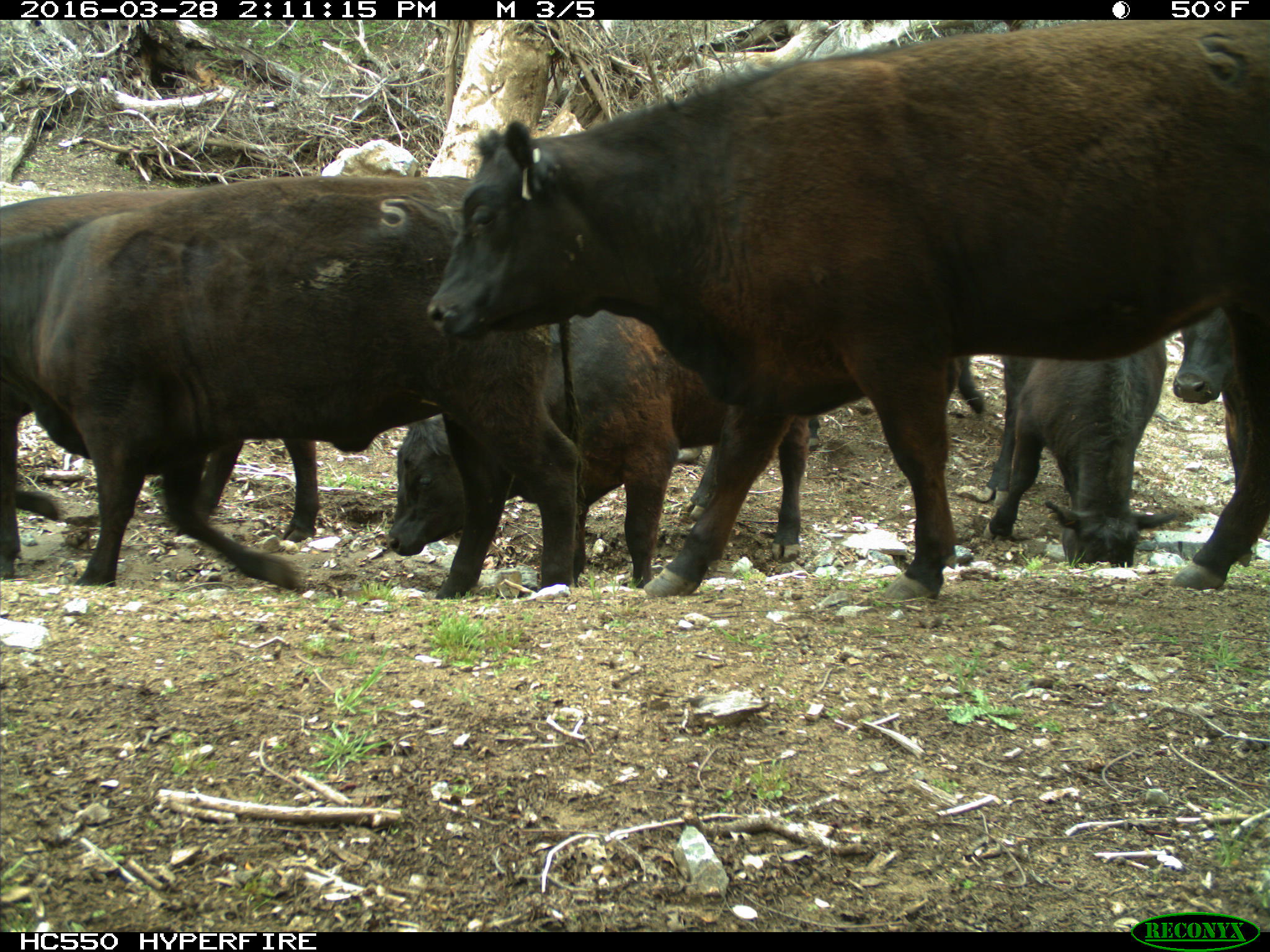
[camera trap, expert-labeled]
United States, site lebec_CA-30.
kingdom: Animalia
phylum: Chordata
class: Mammalia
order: Artiodactyla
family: Bovidae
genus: Bos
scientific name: Bos taurus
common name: domestic cow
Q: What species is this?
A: Bos taurus (domestic cow).